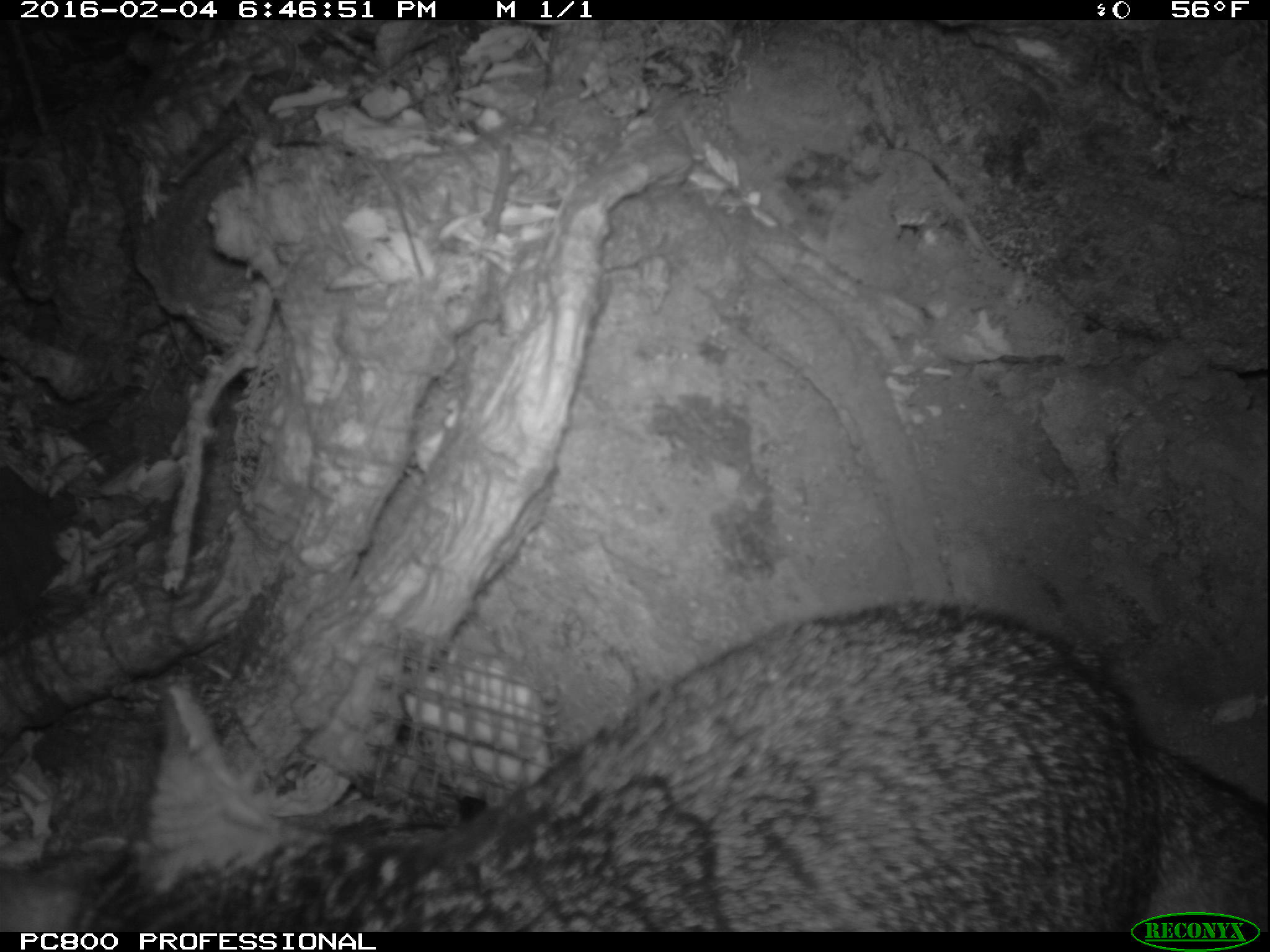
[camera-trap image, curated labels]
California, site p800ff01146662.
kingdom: Animalia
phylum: Chordata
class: Mammalia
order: Carnivora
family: Canidae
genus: Urocyon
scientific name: Urocyon littoralis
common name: island fox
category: fox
Fox (island fox) (Urocyon littoralis).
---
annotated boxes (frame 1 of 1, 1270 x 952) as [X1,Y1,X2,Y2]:
fox: [110,589,1269,928]